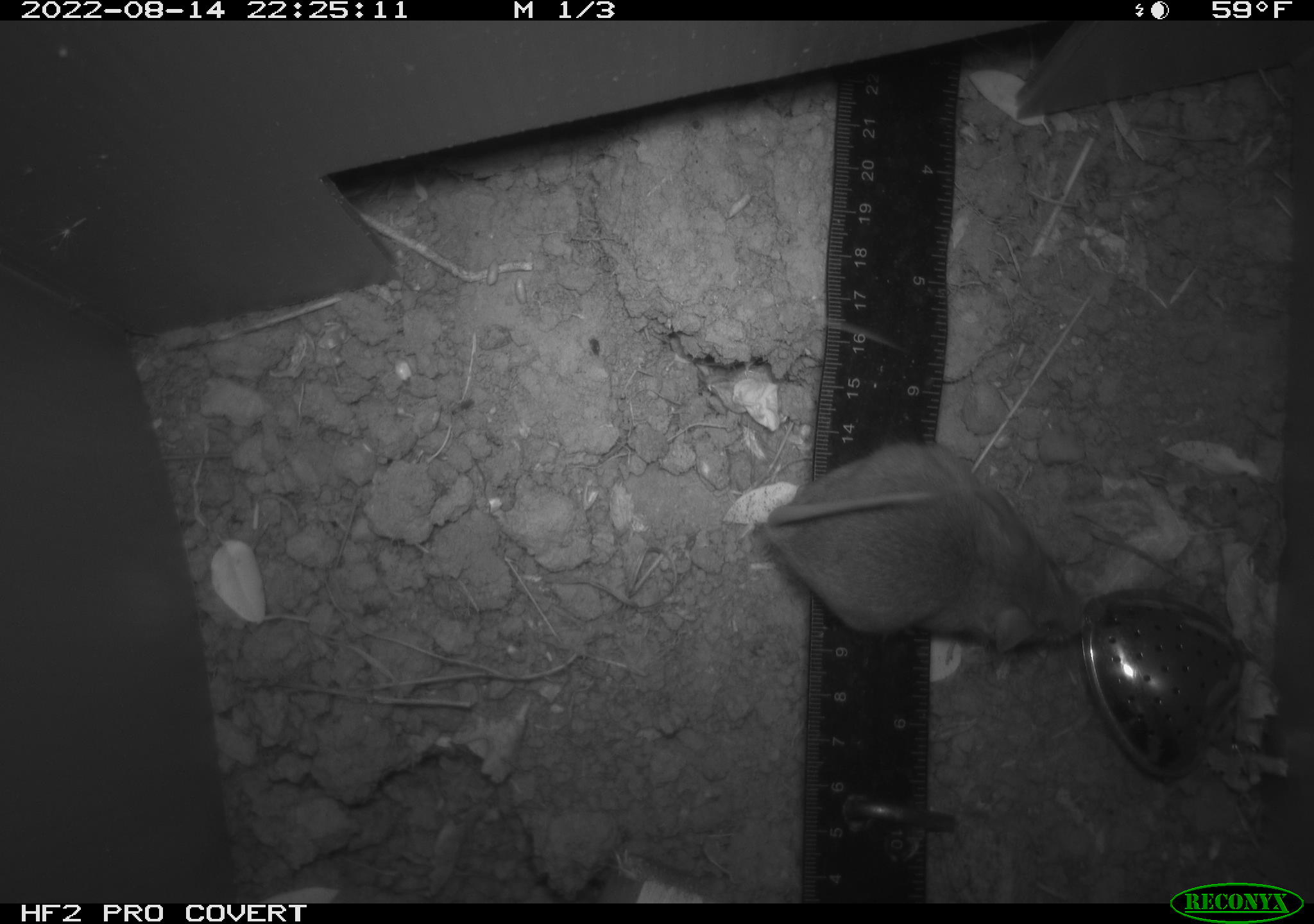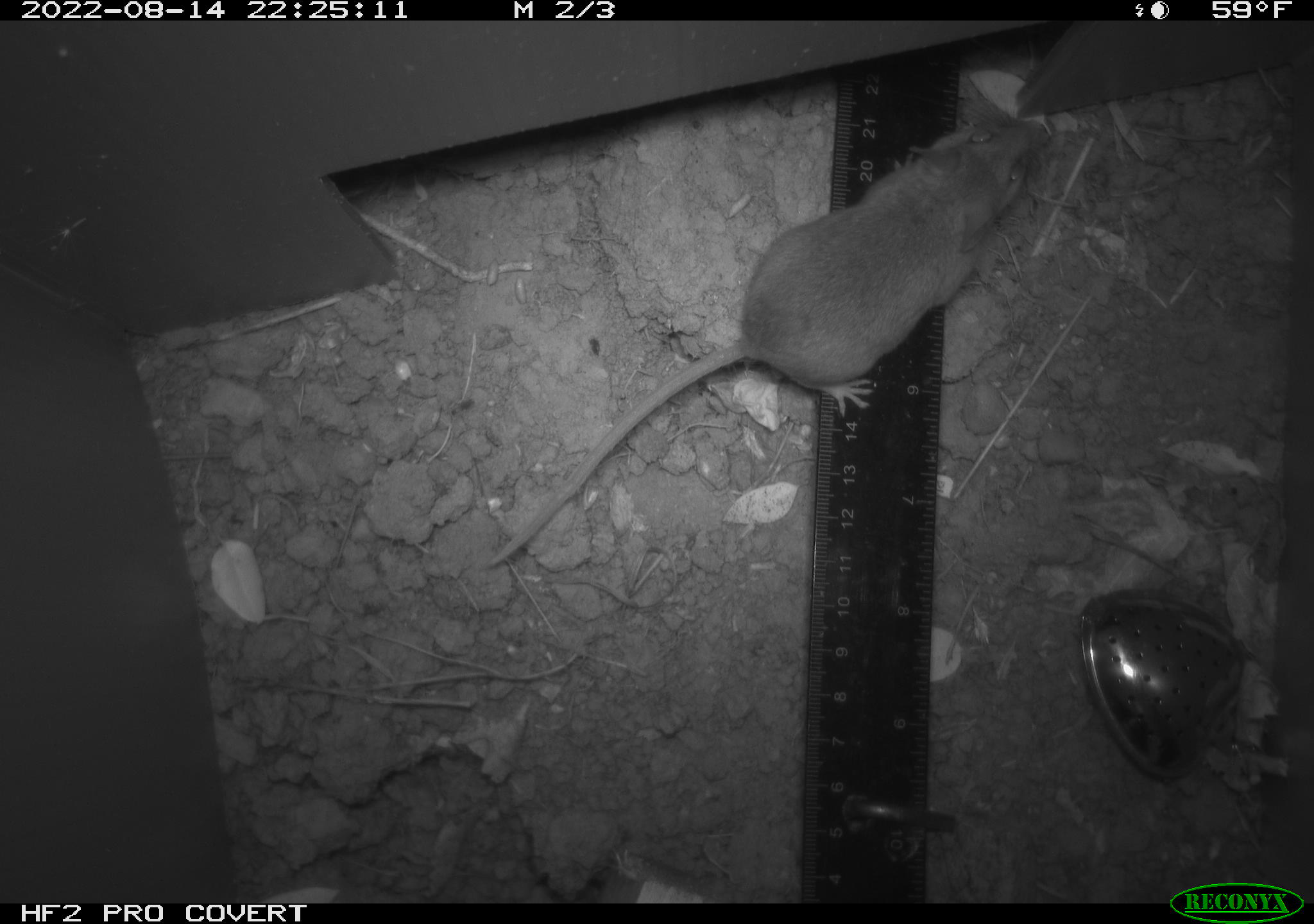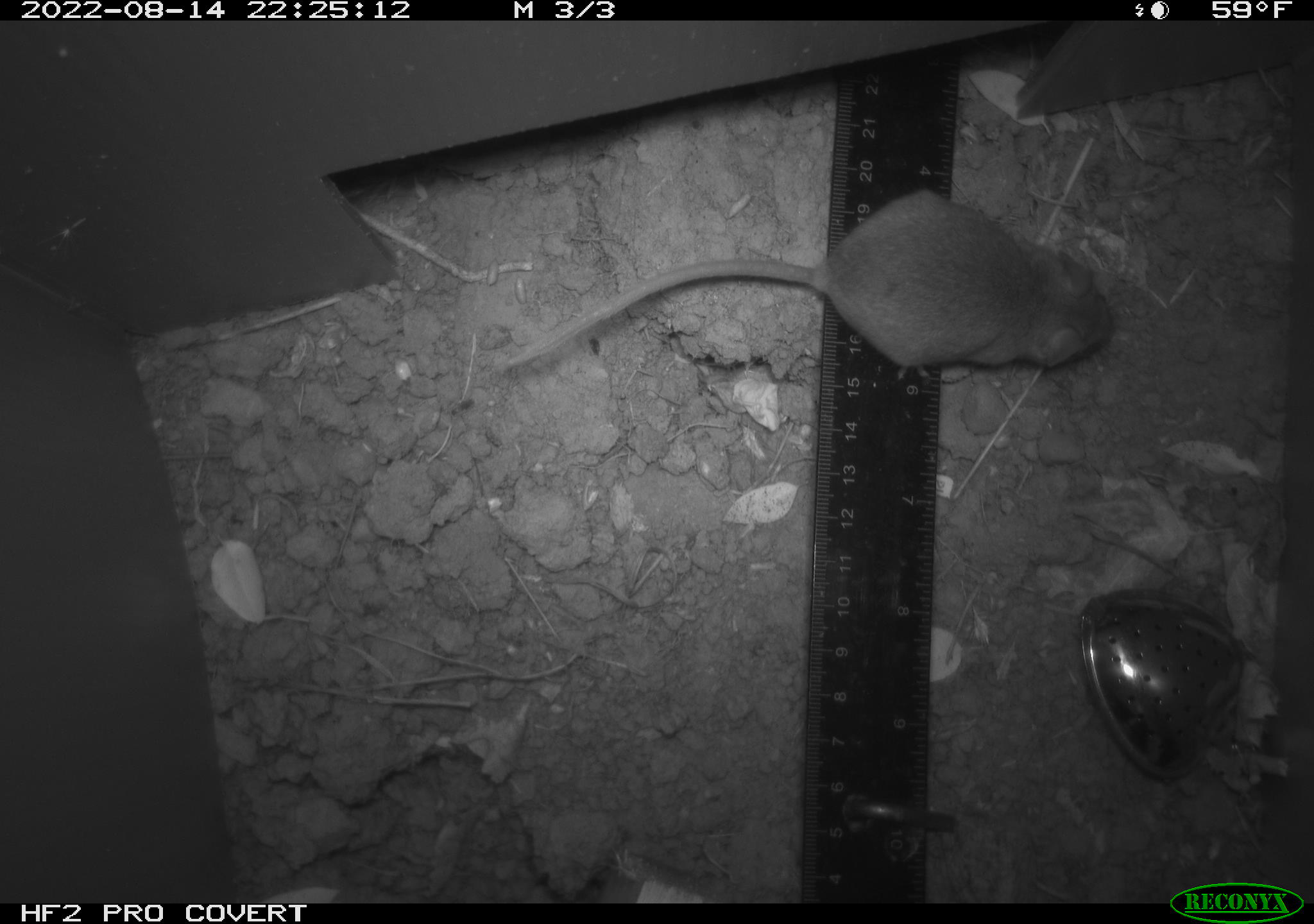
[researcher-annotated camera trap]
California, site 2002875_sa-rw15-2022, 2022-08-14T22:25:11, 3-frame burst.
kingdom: Animalia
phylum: Chordata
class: Mammalia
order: Rodentia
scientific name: Rodentia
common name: mouse species